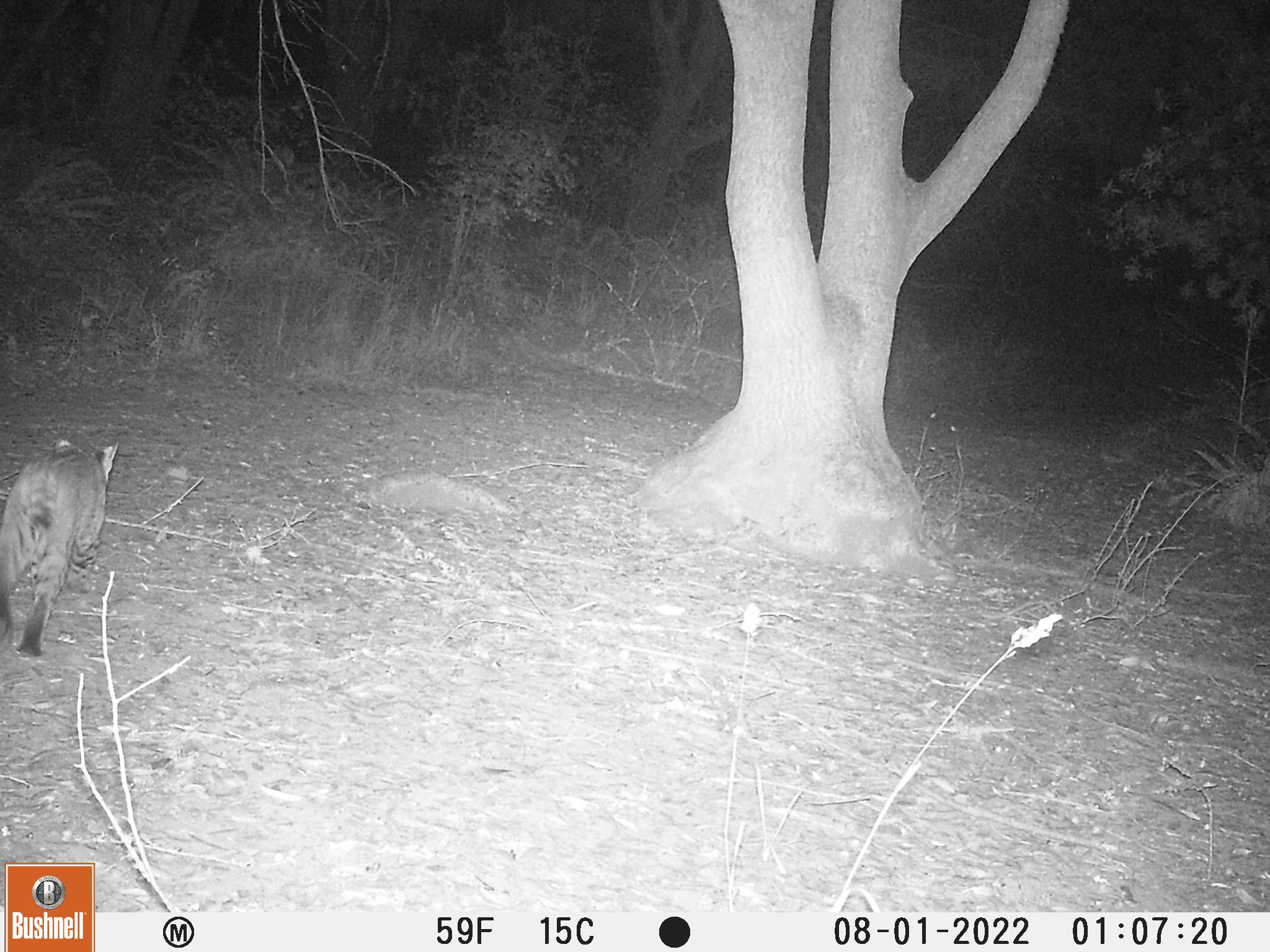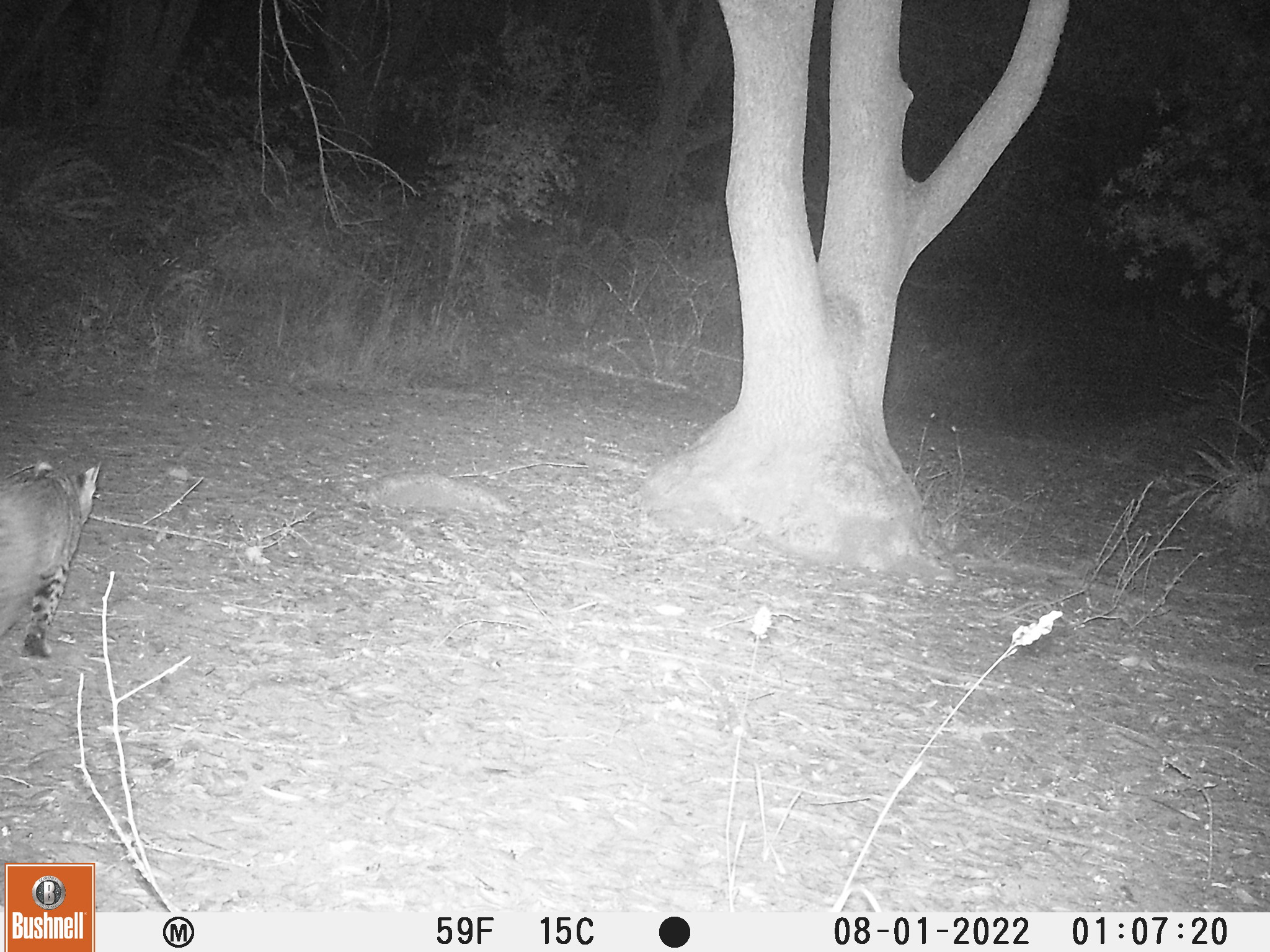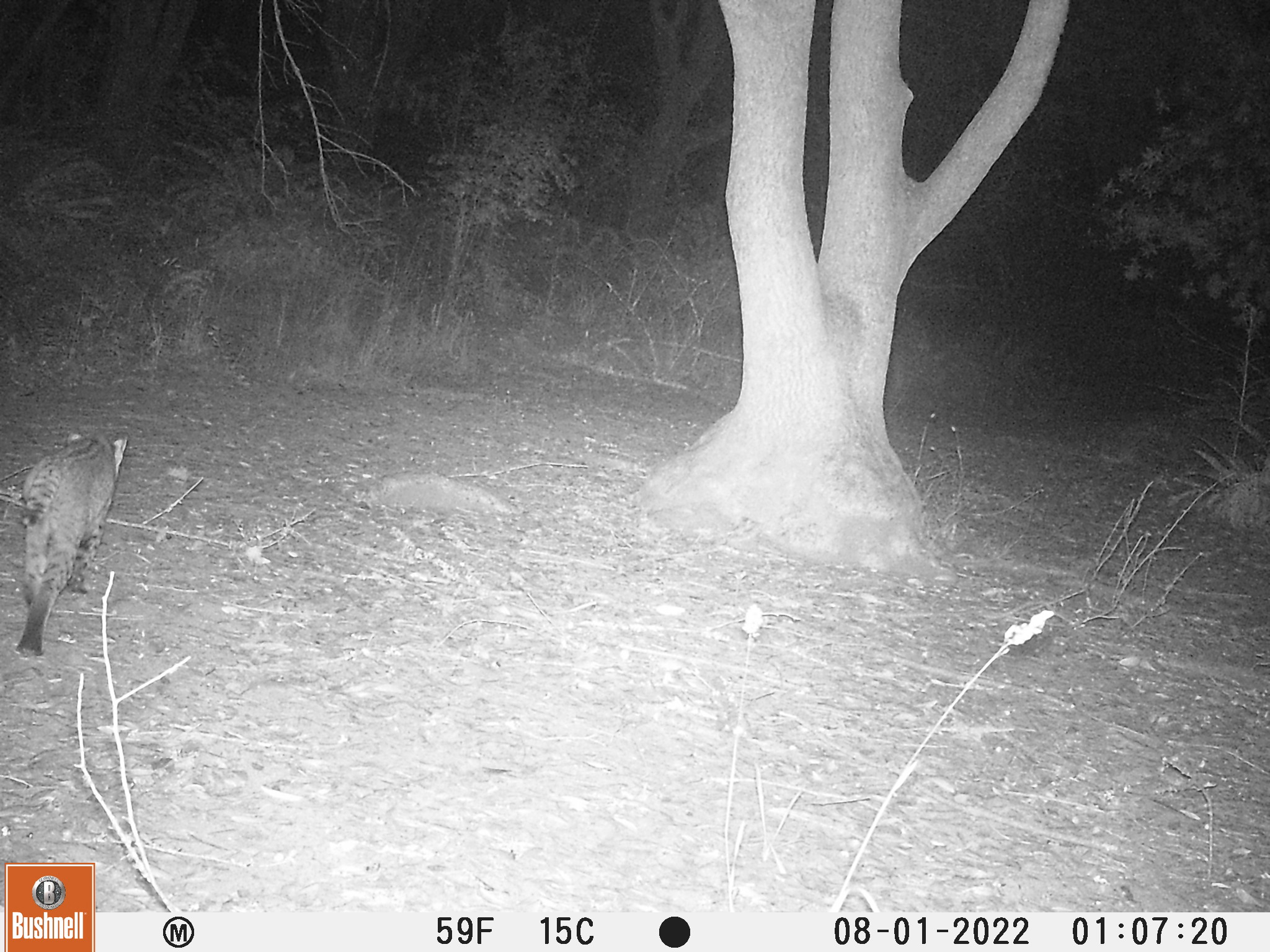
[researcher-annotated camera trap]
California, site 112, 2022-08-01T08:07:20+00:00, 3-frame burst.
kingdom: Animalia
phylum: Chordata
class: Mammalia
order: Carnivora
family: Felidae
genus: Lynx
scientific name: Lynx rufus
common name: bobcat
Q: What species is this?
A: Bobcat (Lynx rufus).